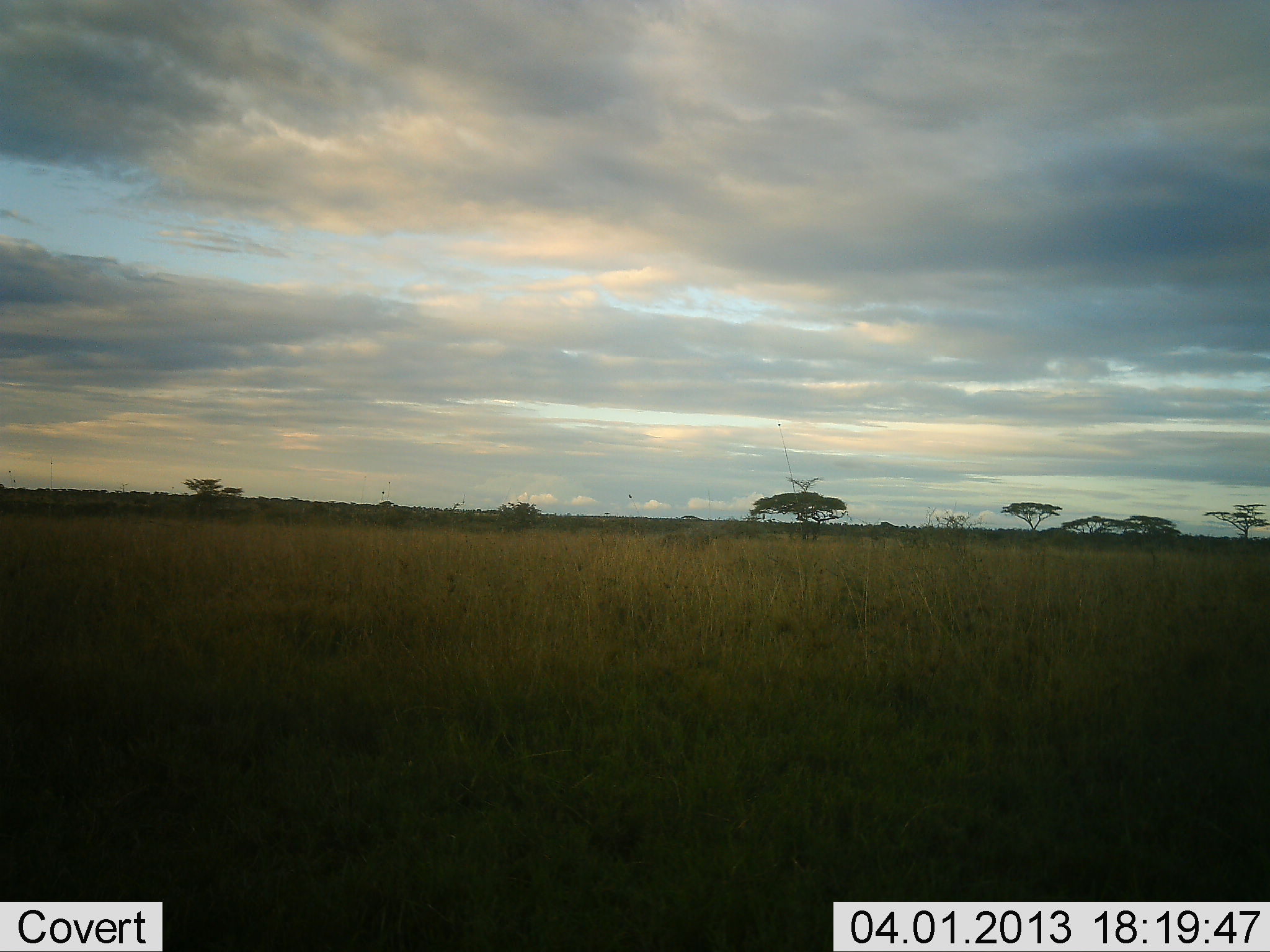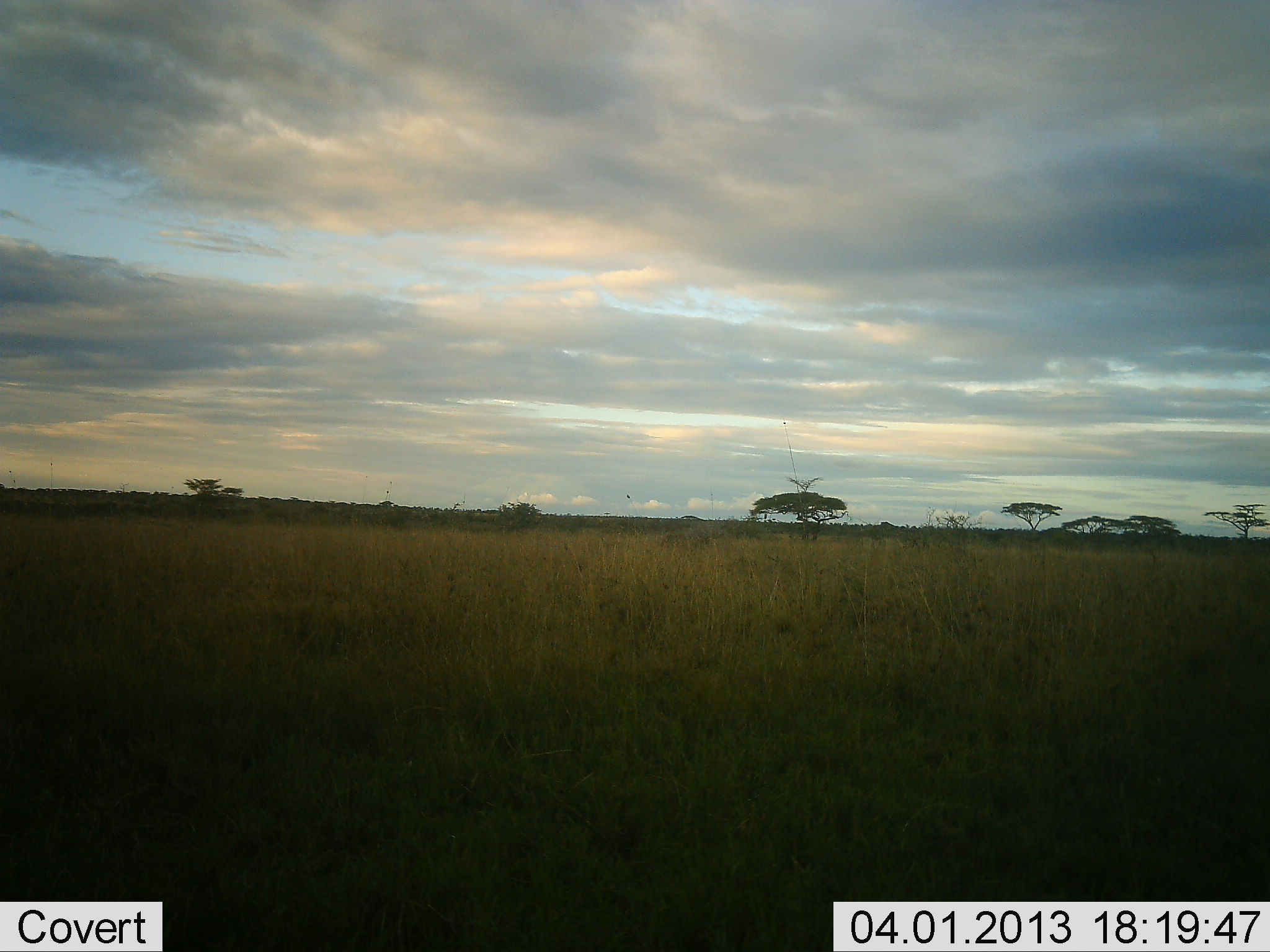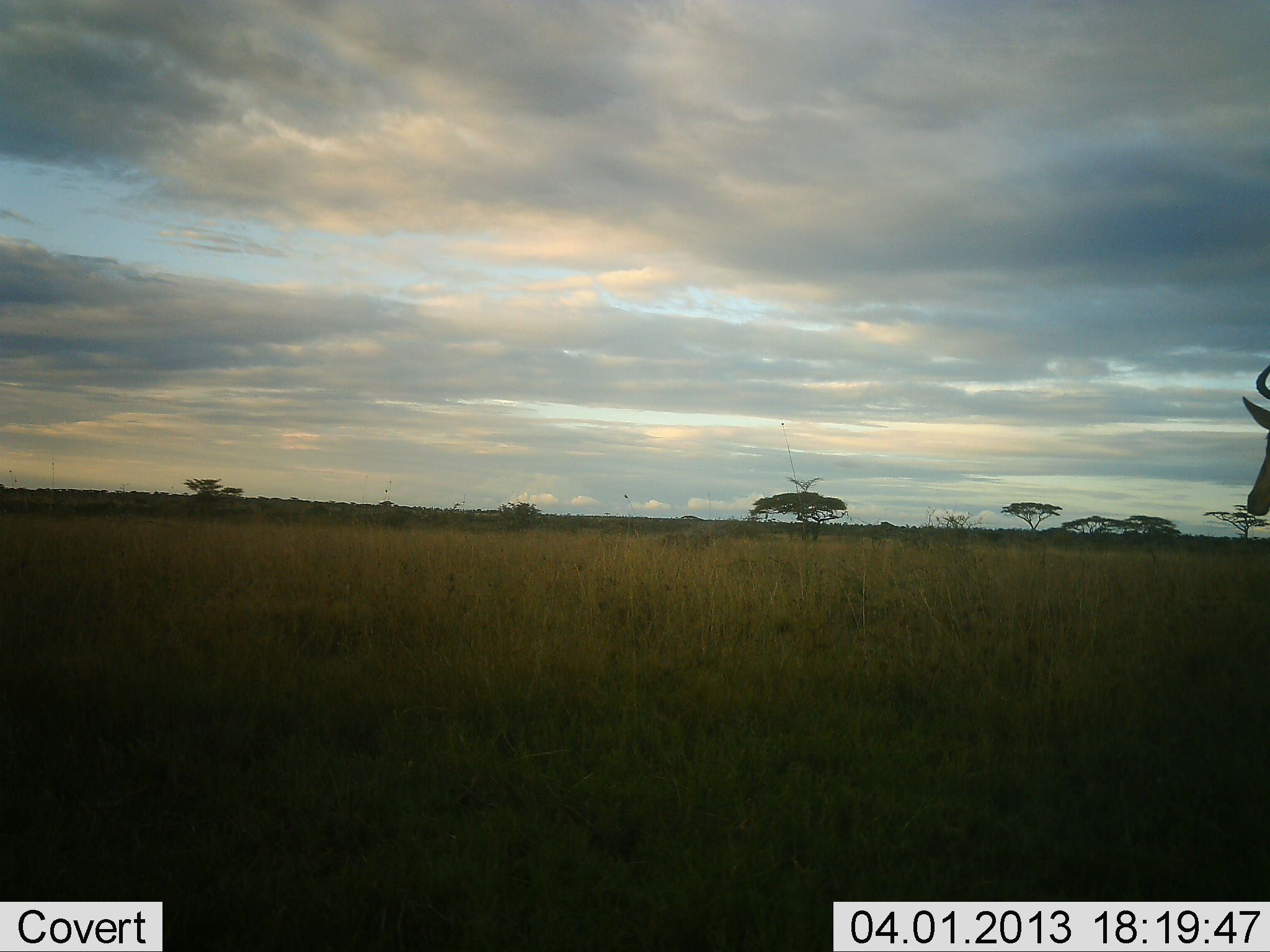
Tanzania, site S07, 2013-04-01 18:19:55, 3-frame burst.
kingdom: Animalia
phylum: Chordata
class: Mammalia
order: Artiodactyla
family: Bovidae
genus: Alcelaphus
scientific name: Alcelaphus buselaphus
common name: hartebeest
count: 1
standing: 18%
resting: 0%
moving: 82%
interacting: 0%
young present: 0%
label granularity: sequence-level